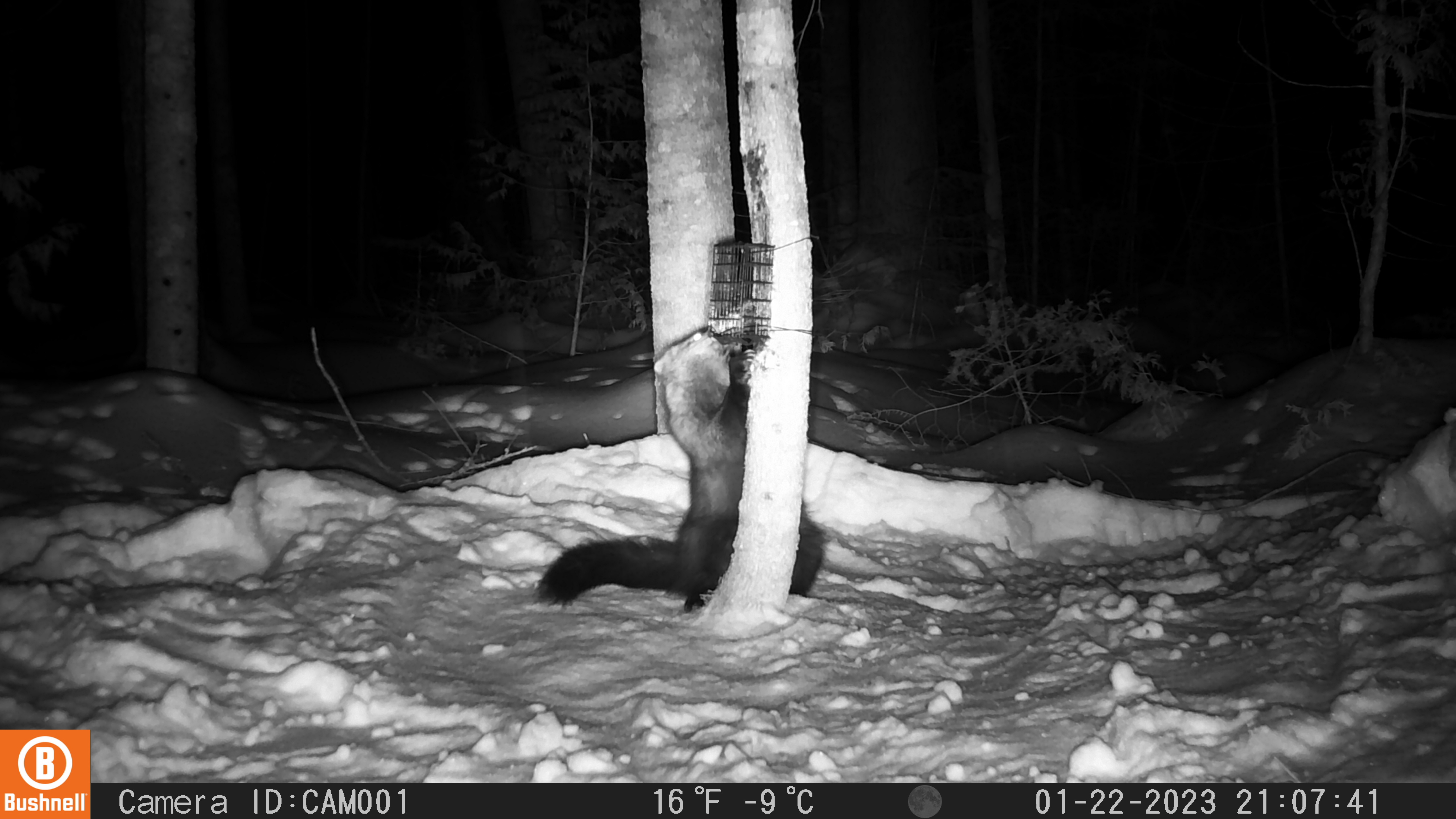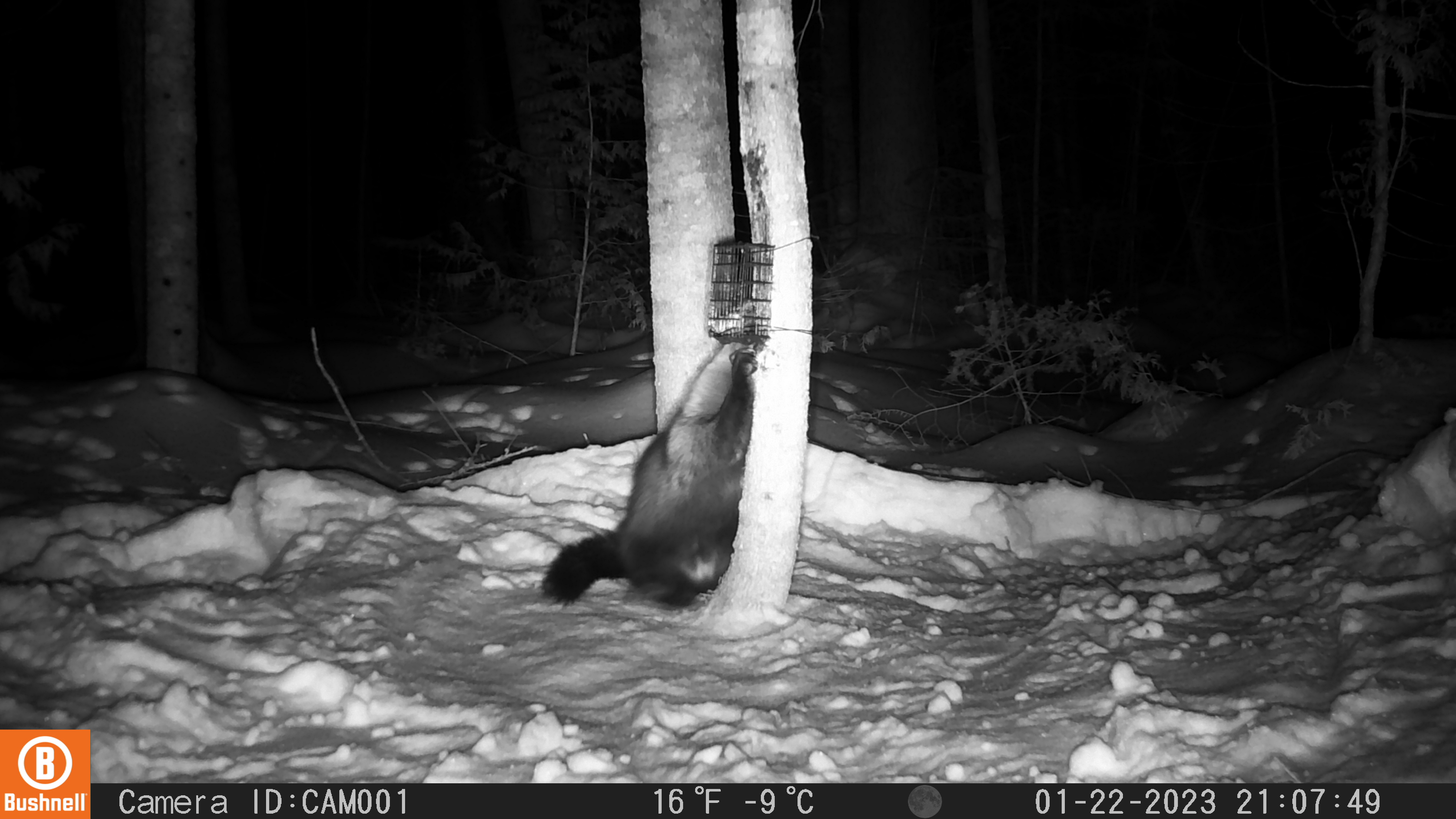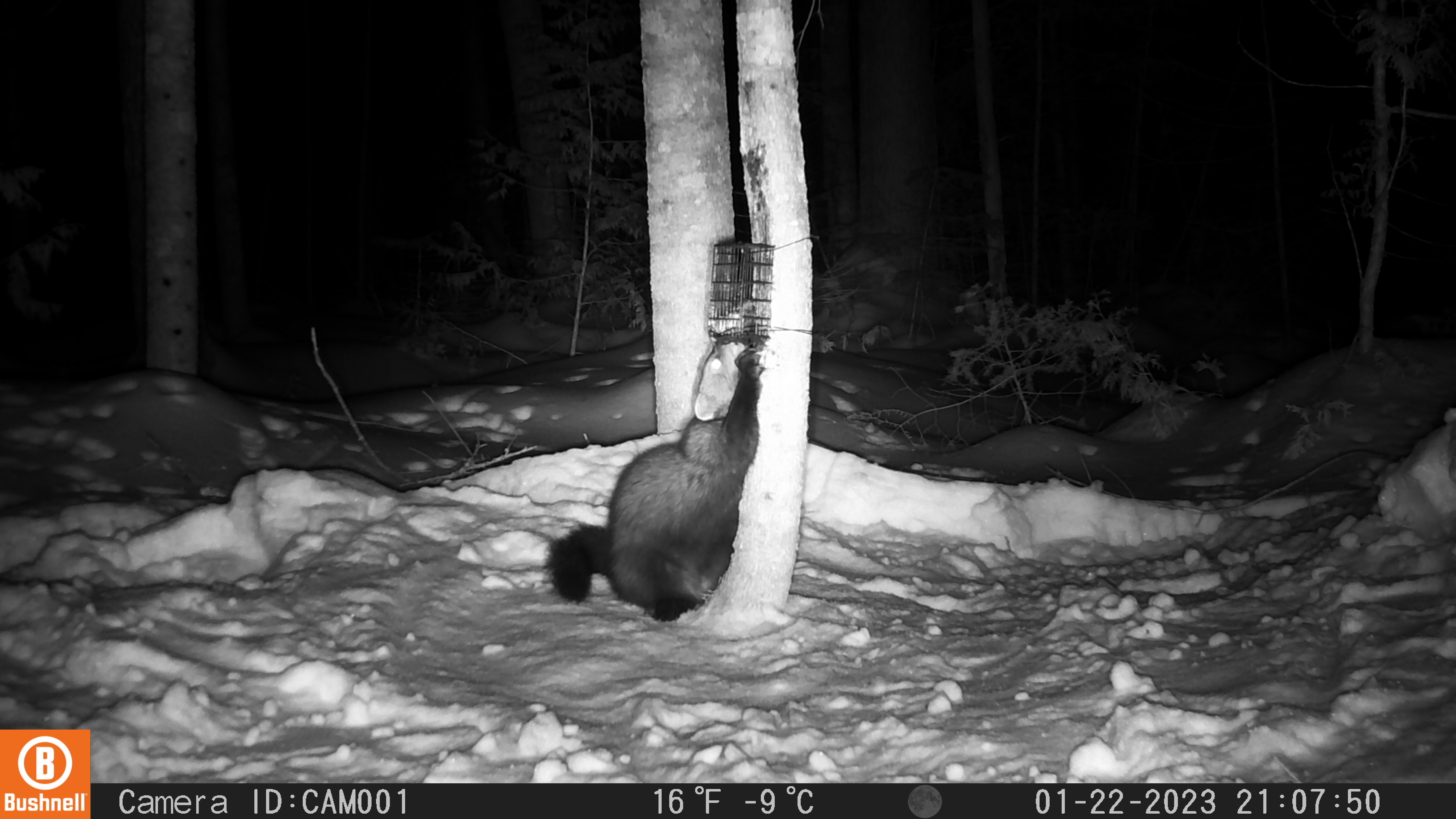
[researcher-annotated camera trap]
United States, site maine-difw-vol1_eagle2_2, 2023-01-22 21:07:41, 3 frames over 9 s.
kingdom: Animalia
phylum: Chordata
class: Mammalia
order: Carnivora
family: Mustelidae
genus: Pekania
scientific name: Pekania pennanti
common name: fisher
Fisher (Pekania pennanti).